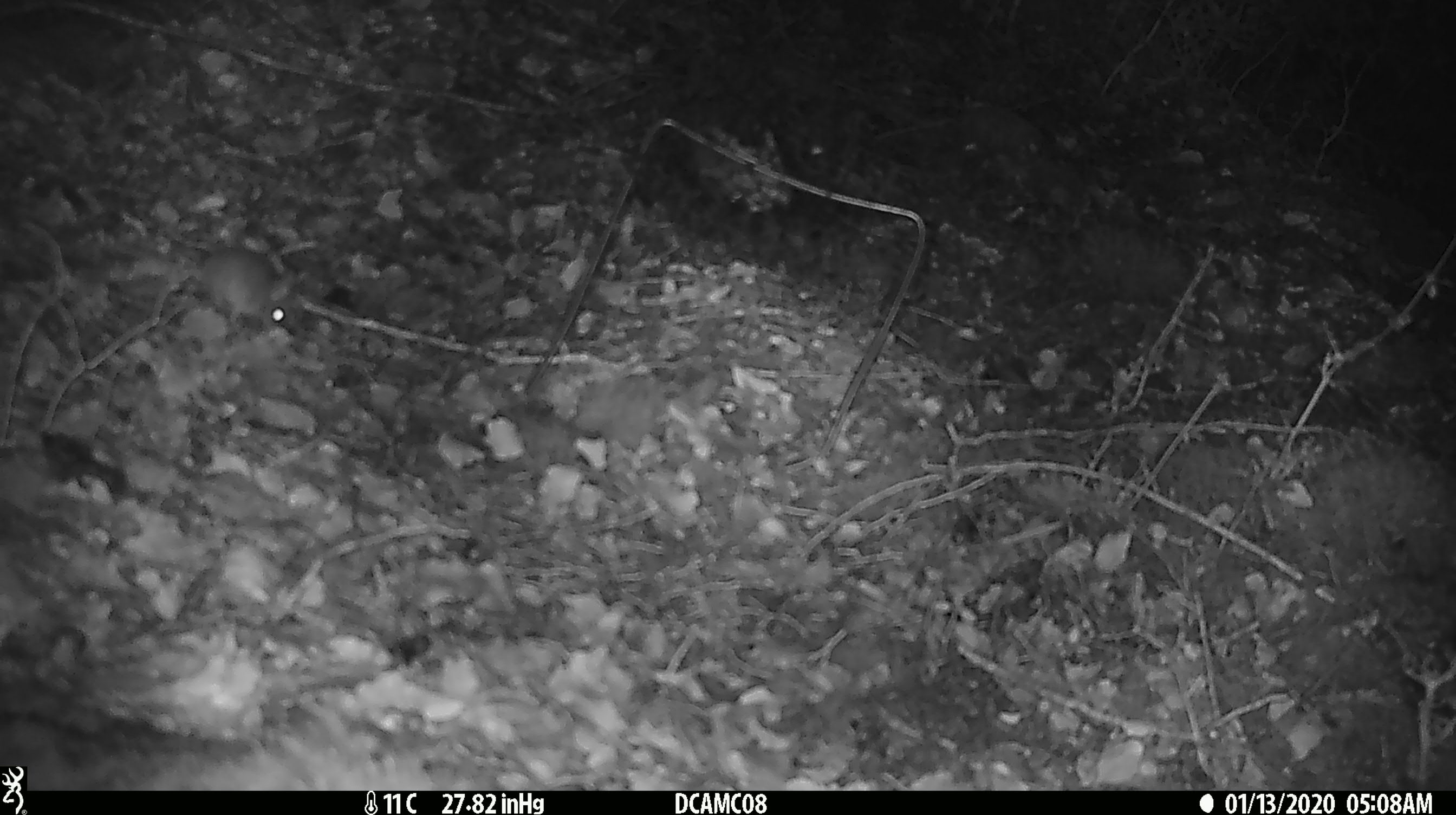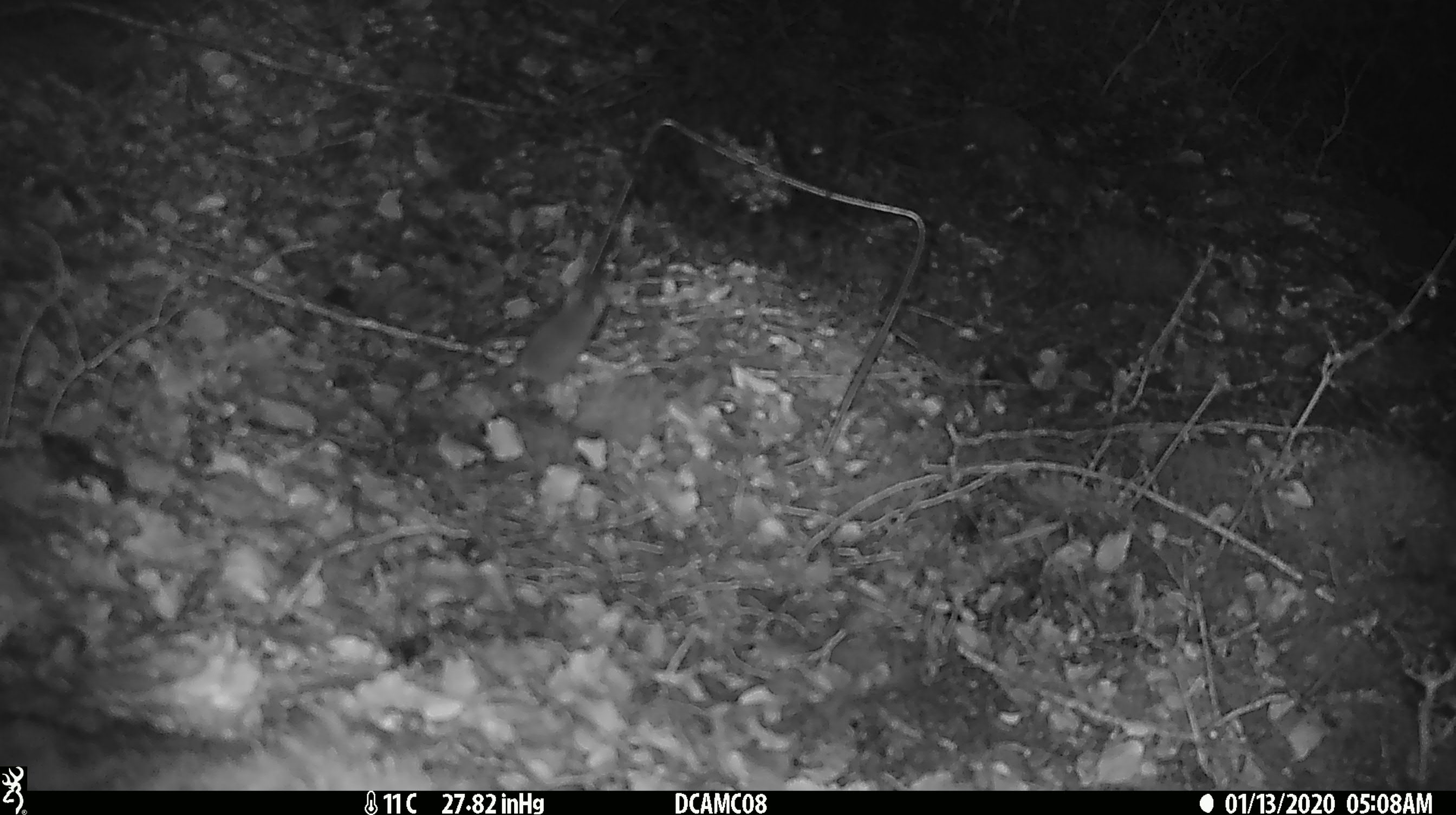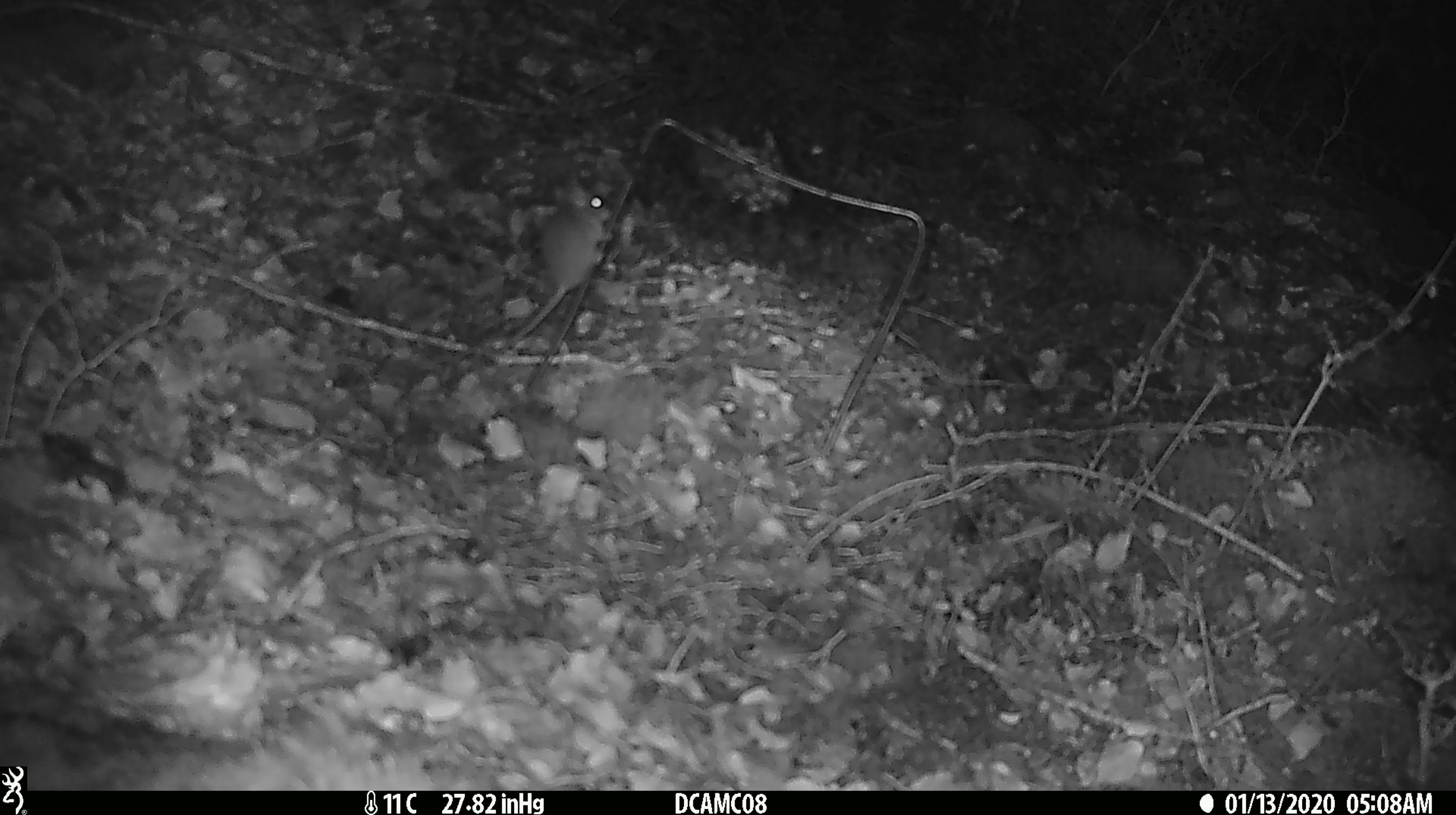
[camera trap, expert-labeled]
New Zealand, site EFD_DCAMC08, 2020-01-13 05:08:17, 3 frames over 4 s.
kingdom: Animalia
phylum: Chordata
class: Mammalia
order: Rodentia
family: Muridae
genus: Mus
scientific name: Mus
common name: mouse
Mouse (Mus).